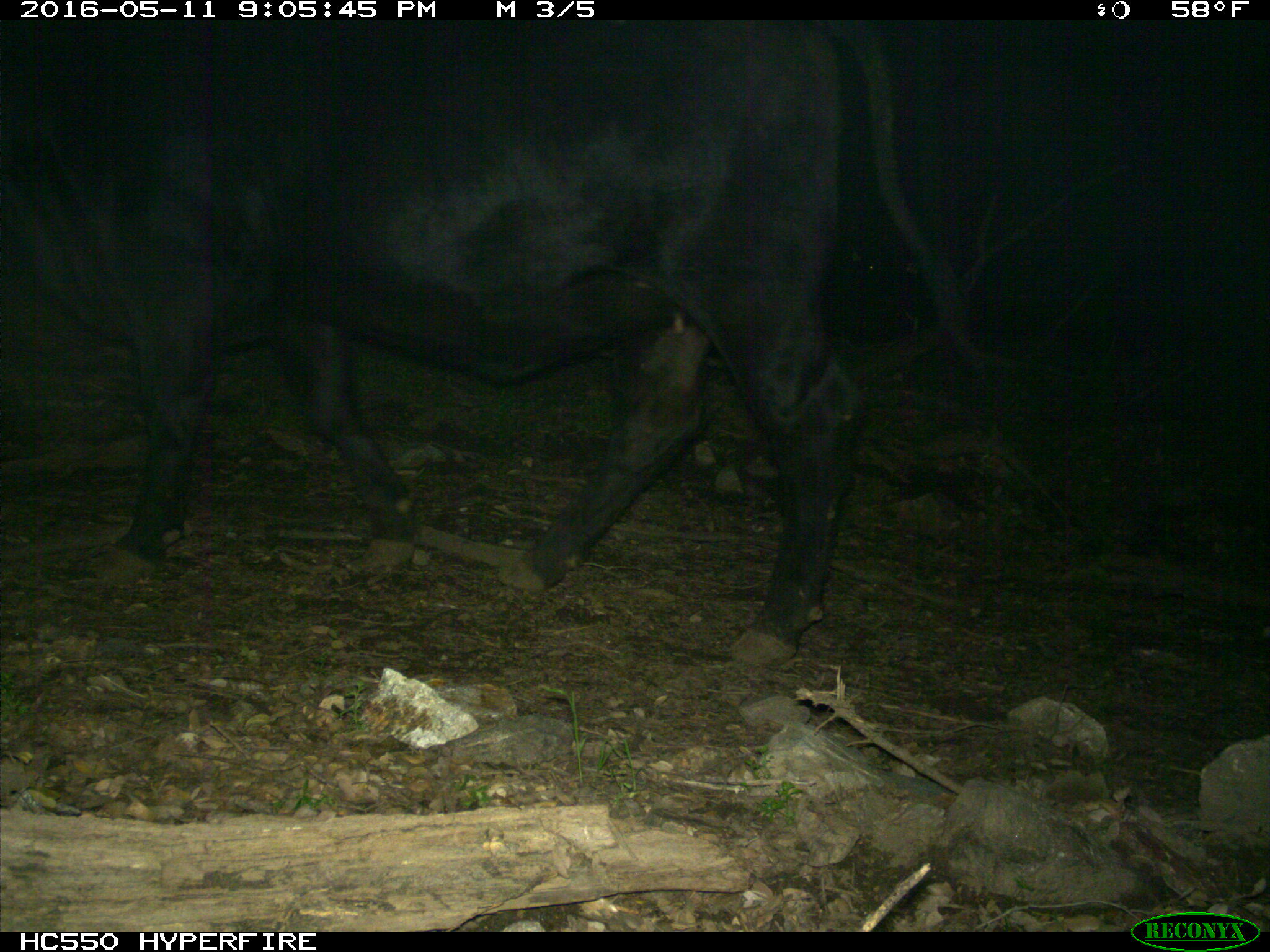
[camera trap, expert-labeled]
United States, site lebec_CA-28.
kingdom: Animalia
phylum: Chordata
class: Mammalia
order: Artiodactyla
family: Bovidae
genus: Bos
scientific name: Bos taurus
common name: domestic cow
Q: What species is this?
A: Bos taurus (domestic cow).